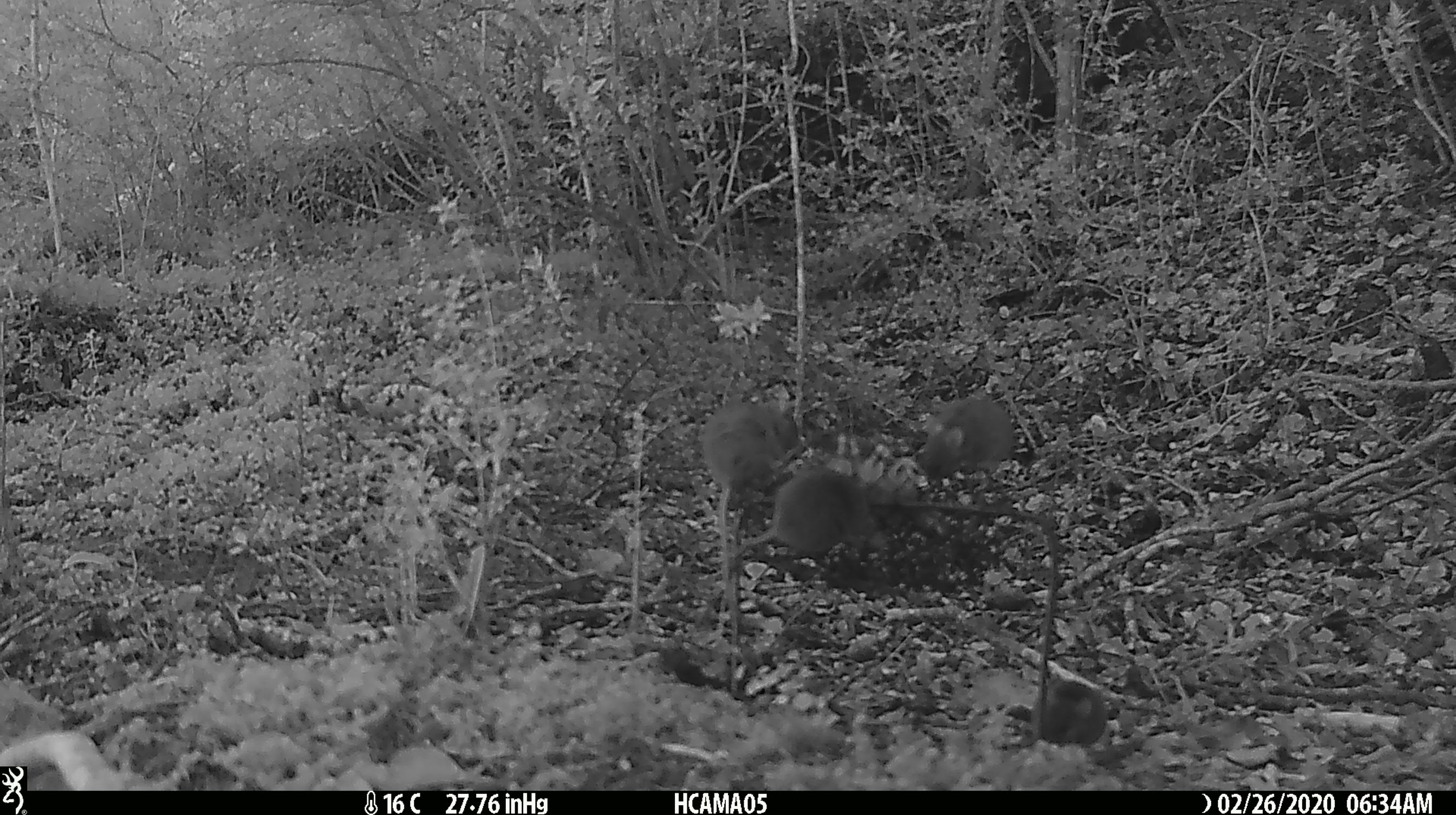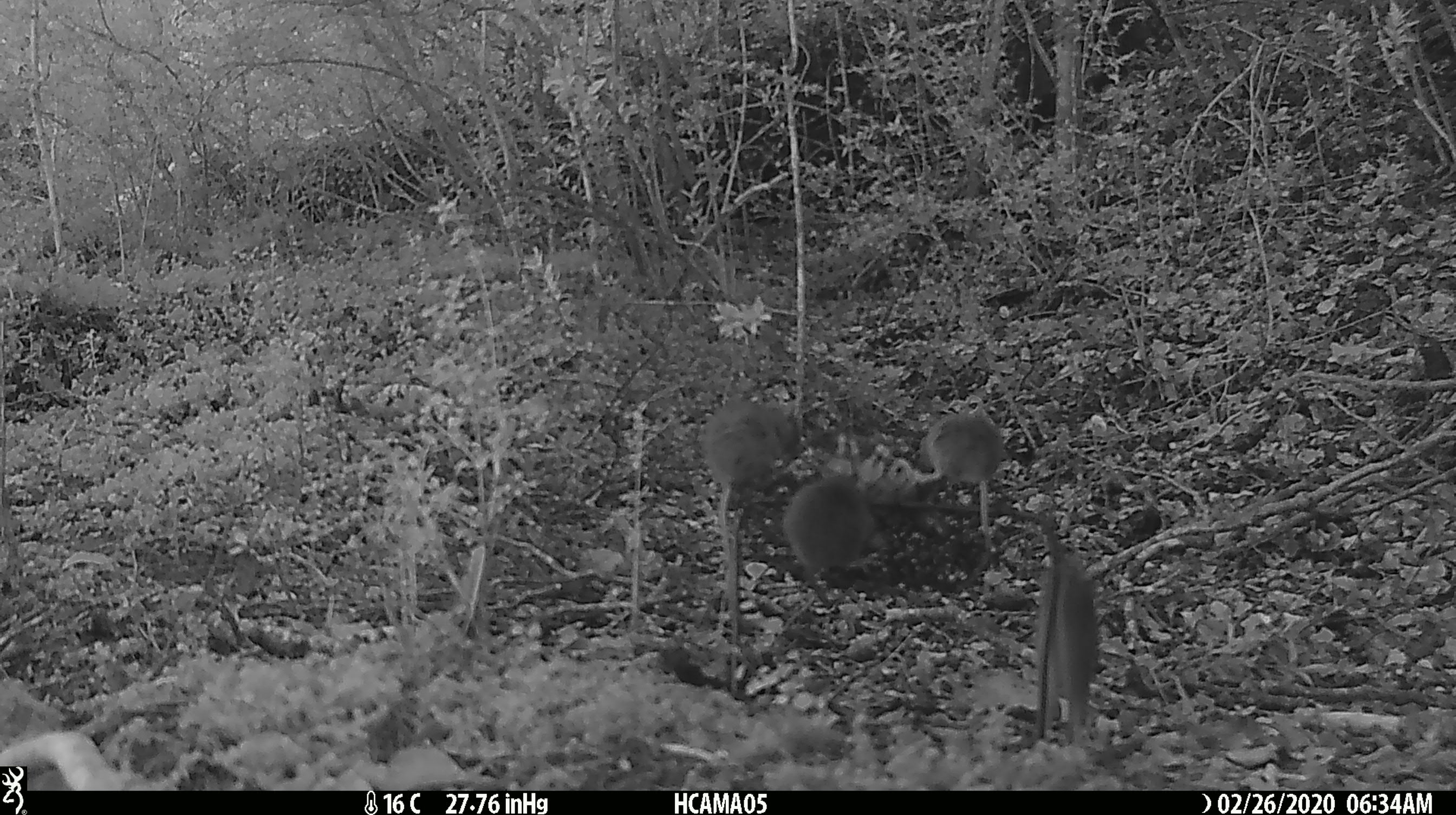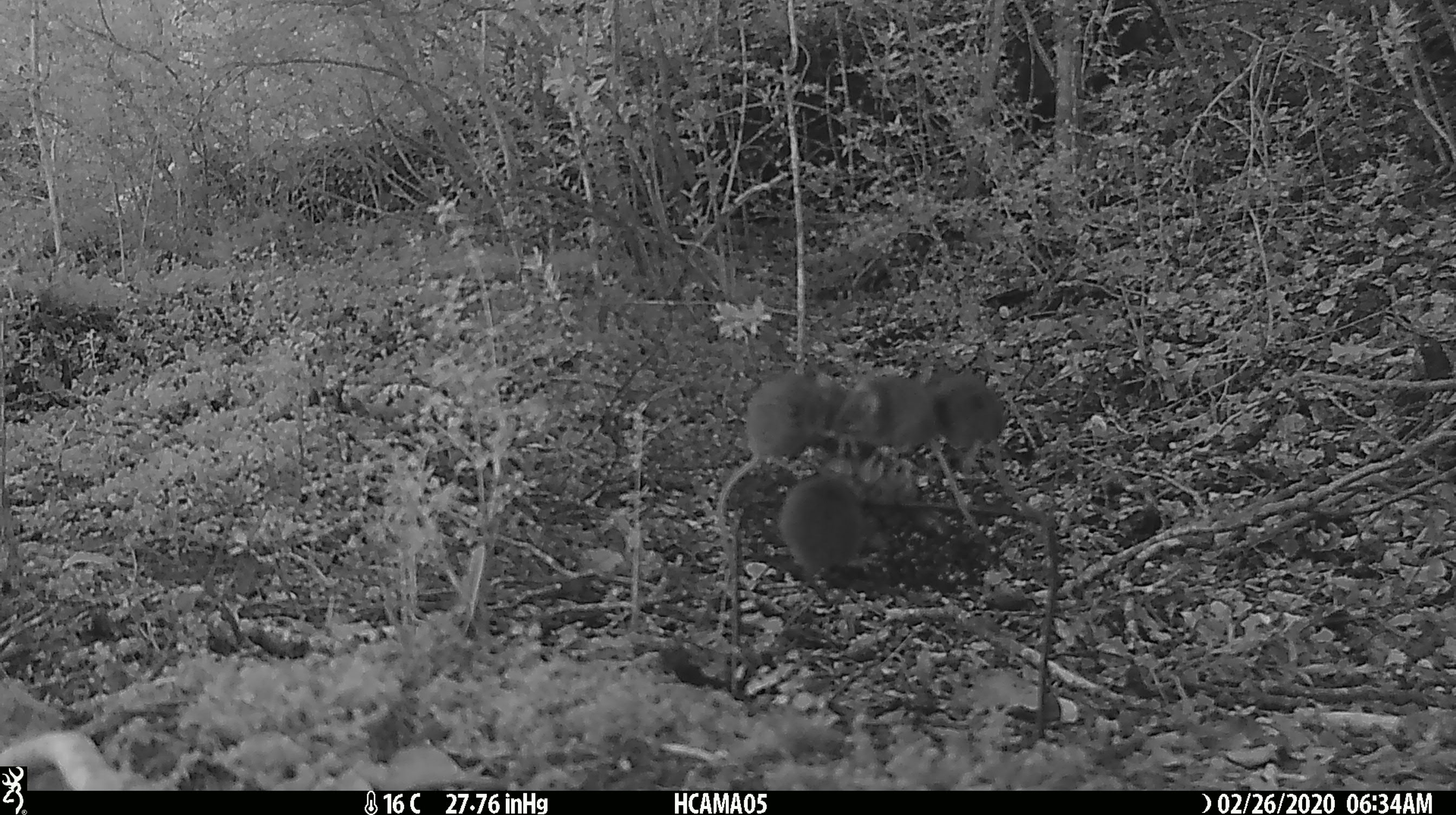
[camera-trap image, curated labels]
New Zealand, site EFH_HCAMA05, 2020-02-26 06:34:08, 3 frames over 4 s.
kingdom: Animalia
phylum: Chordata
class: Mammalia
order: Rodentia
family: Muridae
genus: Mus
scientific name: Mus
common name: mouse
Mouse (Mus).